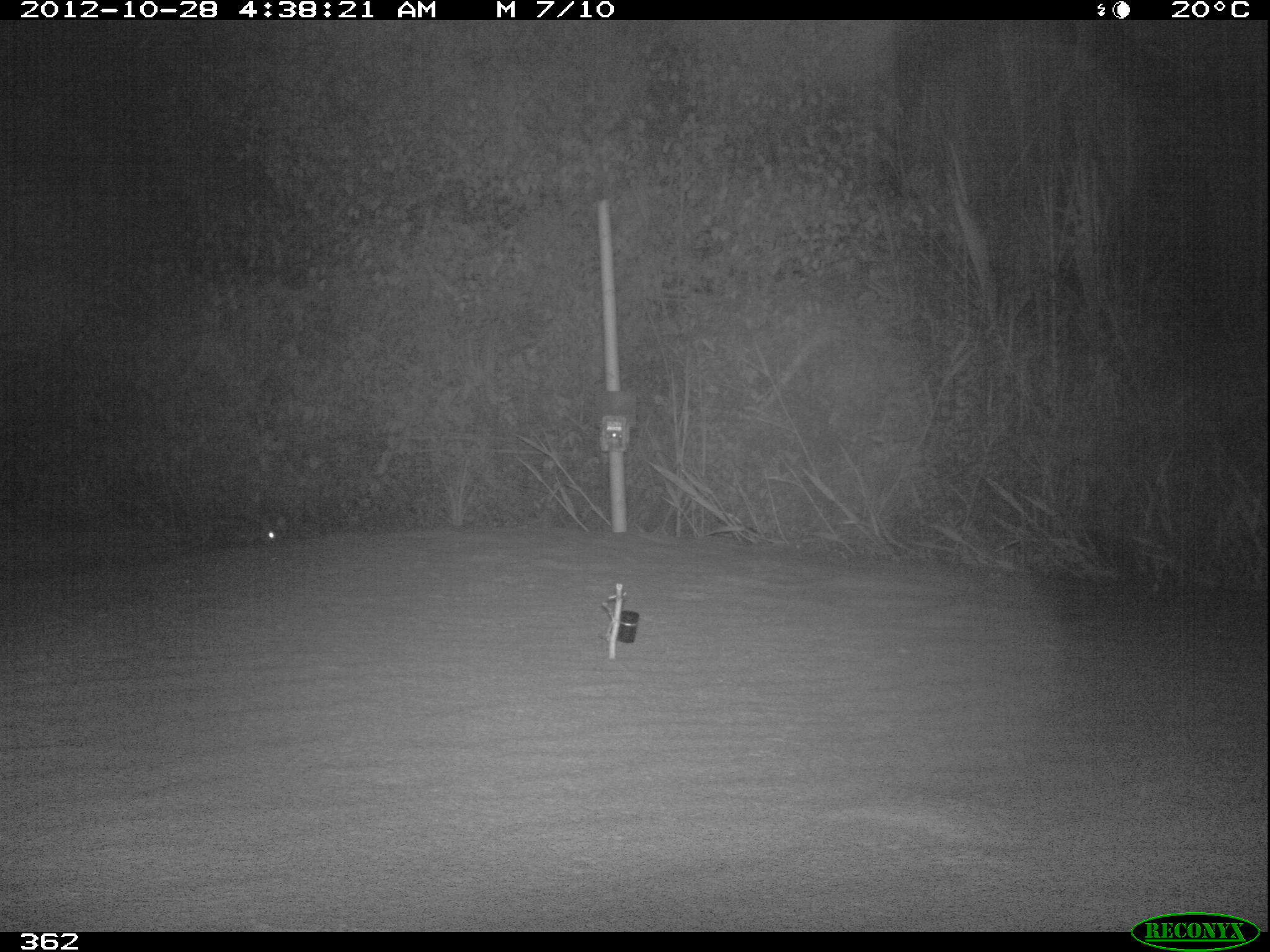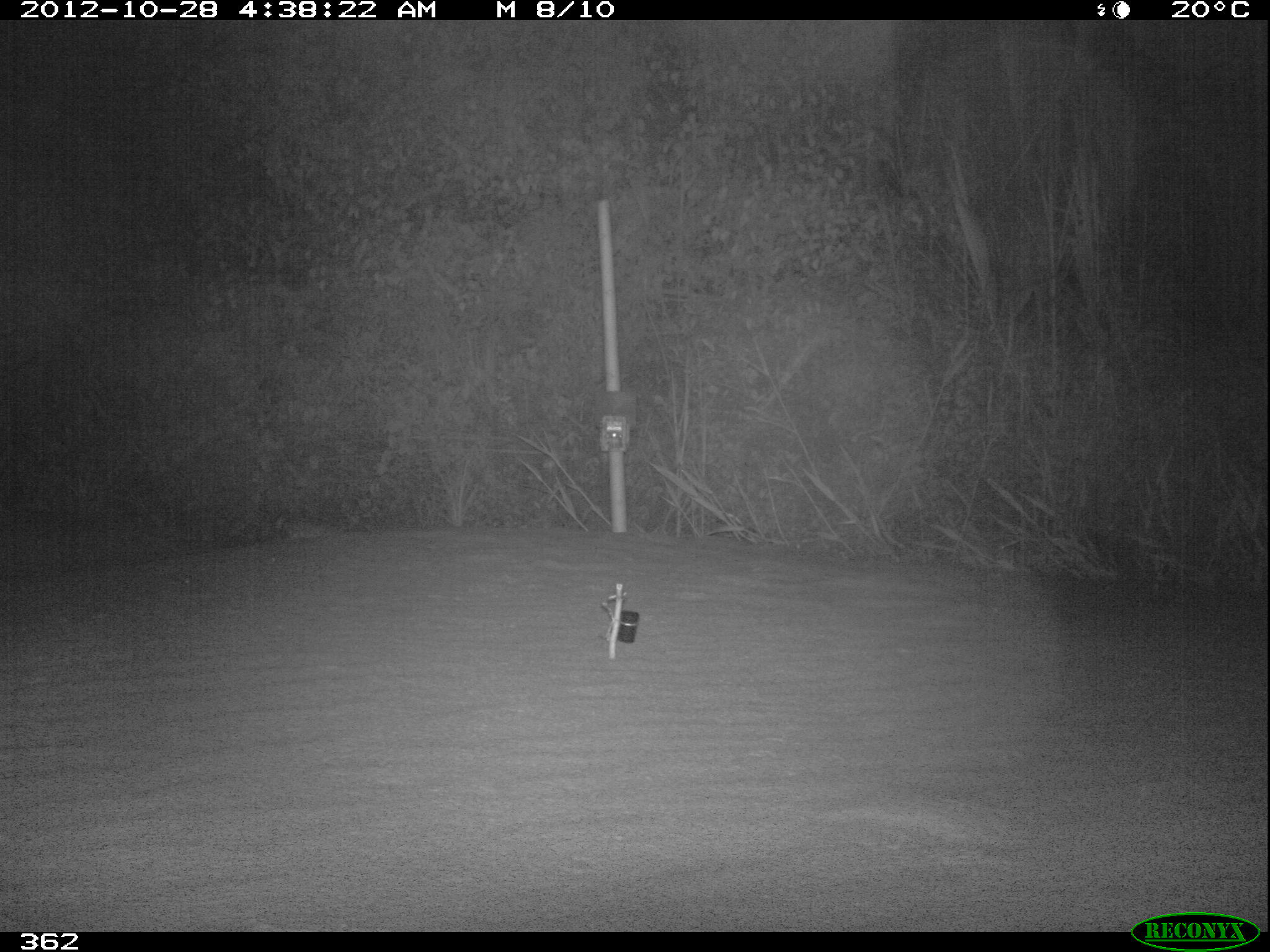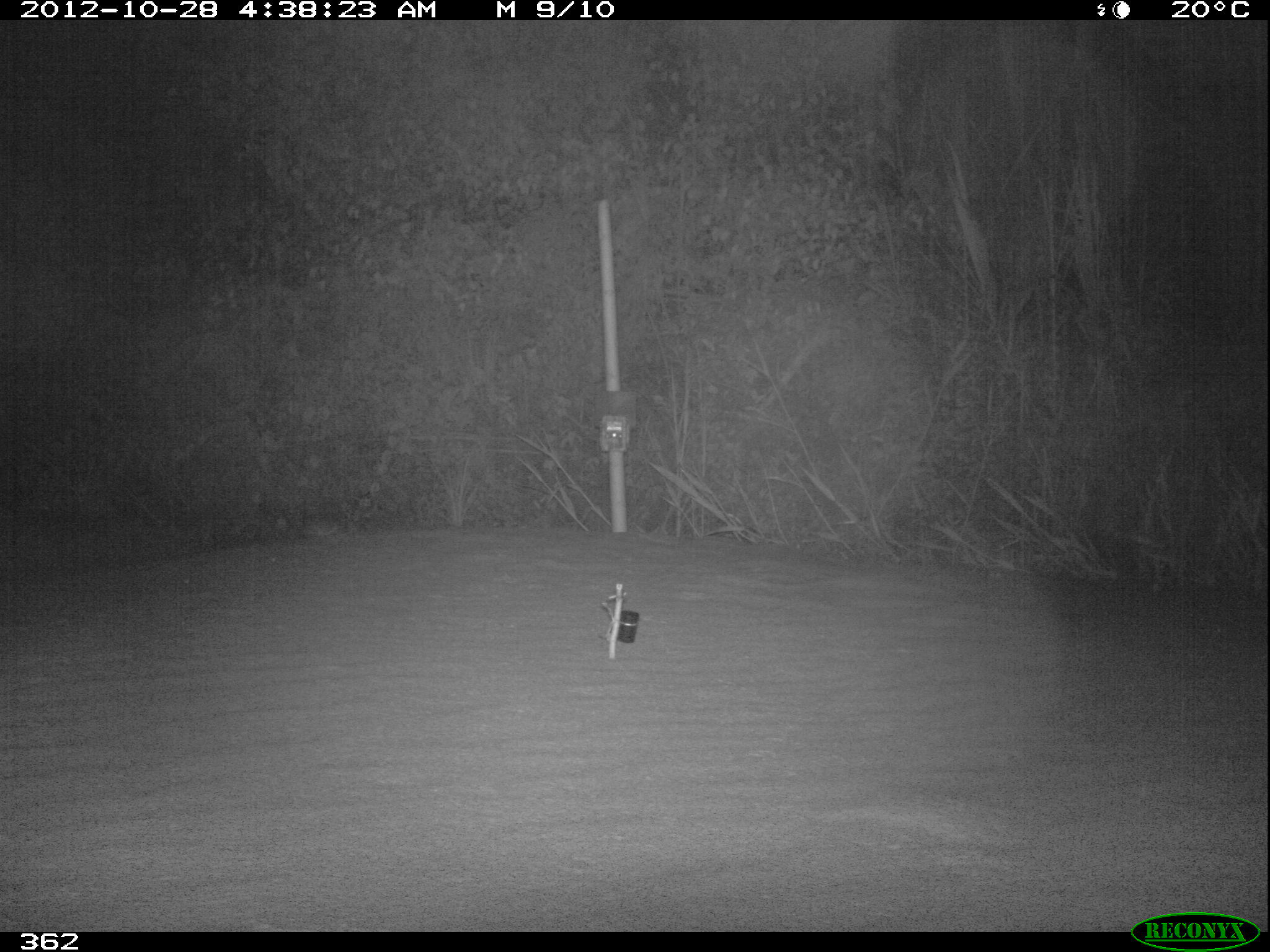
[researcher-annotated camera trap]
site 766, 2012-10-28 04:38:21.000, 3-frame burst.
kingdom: Animalia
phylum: Chordata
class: Mammalia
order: Lagomorpha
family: Leporidae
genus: Sylvilagus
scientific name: Sylvilagus brasiliensis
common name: tapeti